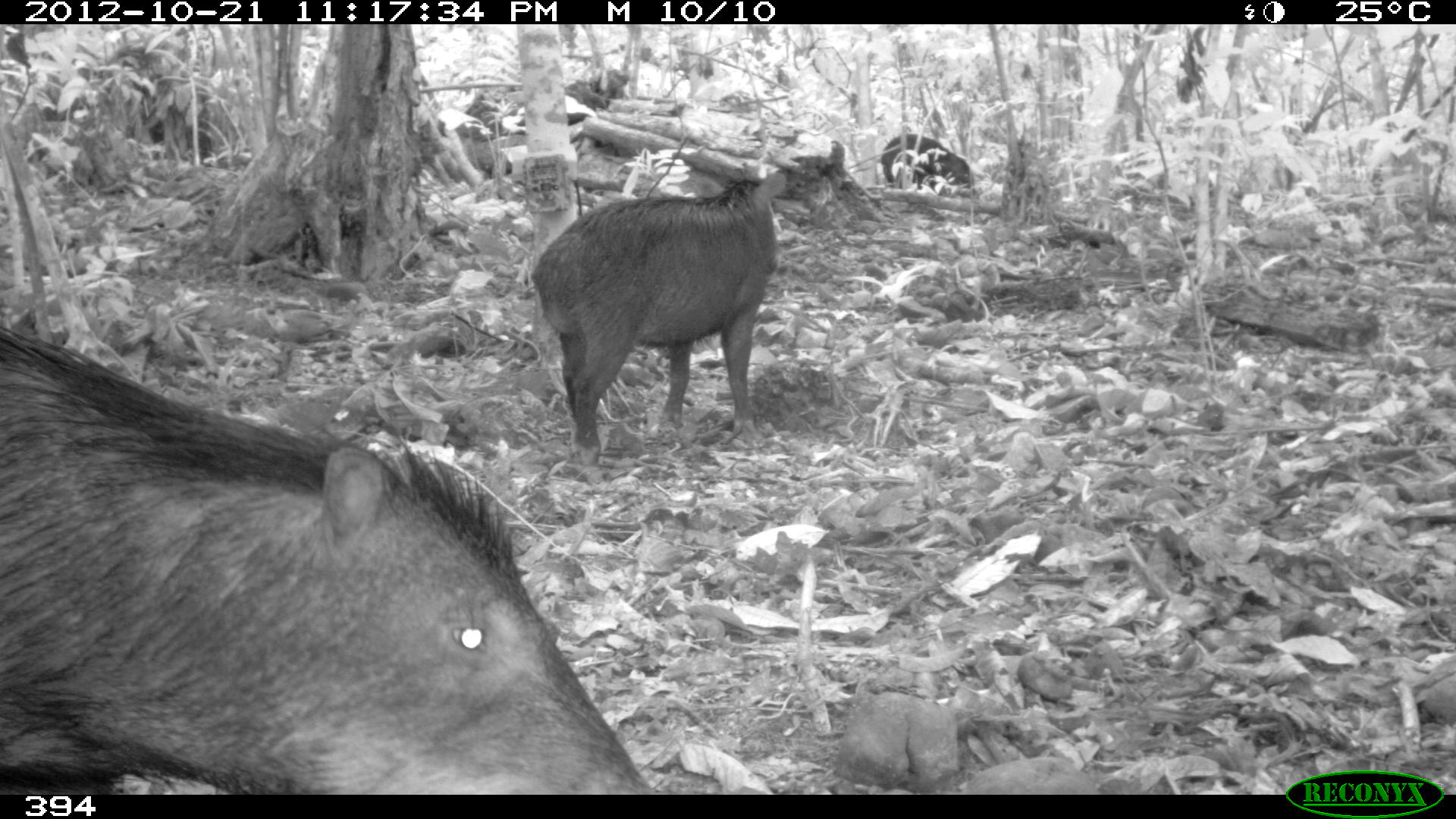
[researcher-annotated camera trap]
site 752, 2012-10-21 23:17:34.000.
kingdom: Animalia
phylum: Chordata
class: Mammalia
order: Artiodactyla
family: Tayassuidae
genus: Tayassu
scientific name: Tayassu pecari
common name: white-lipped peccary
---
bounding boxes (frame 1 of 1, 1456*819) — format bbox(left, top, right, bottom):
tayassu pecari: bbox(0, 325, 658, 794); bbox(531, 172, 785, 464); bbox(881, 134, 976, 199)